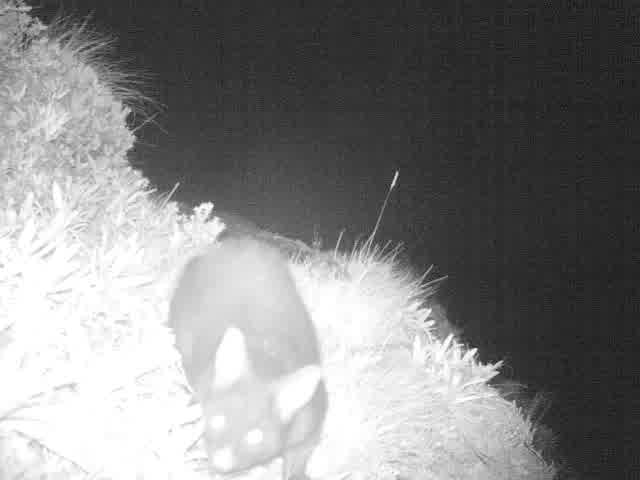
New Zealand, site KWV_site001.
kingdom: Animalia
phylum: Chordata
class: Mammalia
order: Diprotodontia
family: Phalangeridae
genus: Trichosurus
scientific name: Trichosurus vulpecula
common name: common brushtail possum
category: possum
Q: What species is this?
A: Possum (common brushtail possum) (Trichosurus vulpecula).